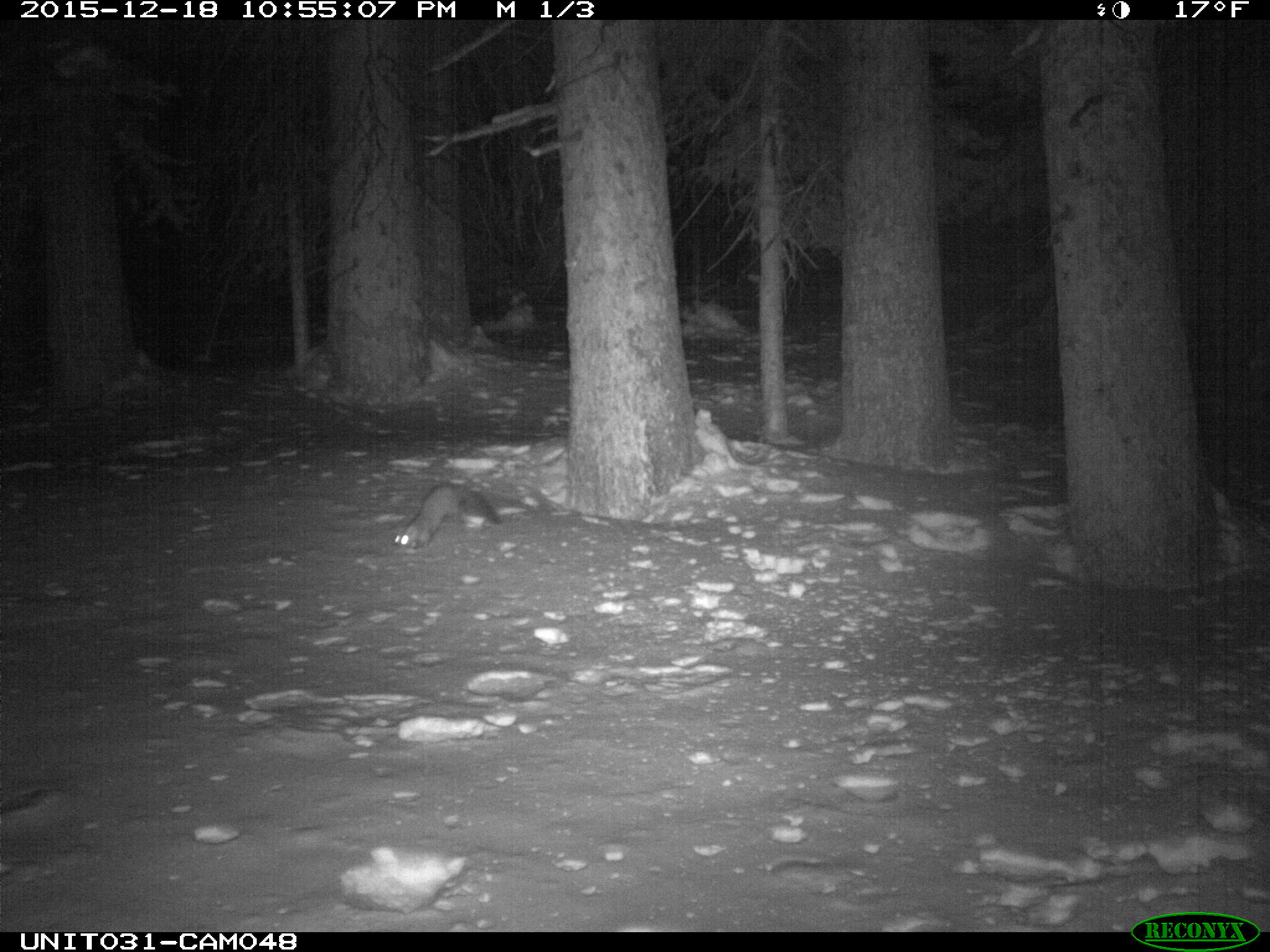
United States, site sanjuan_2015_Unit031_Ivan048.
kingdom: Animalia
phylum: Chordata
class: Mammalia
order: Carnivora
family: Mustelidae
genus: Martes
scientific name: Martes americana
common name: american marten